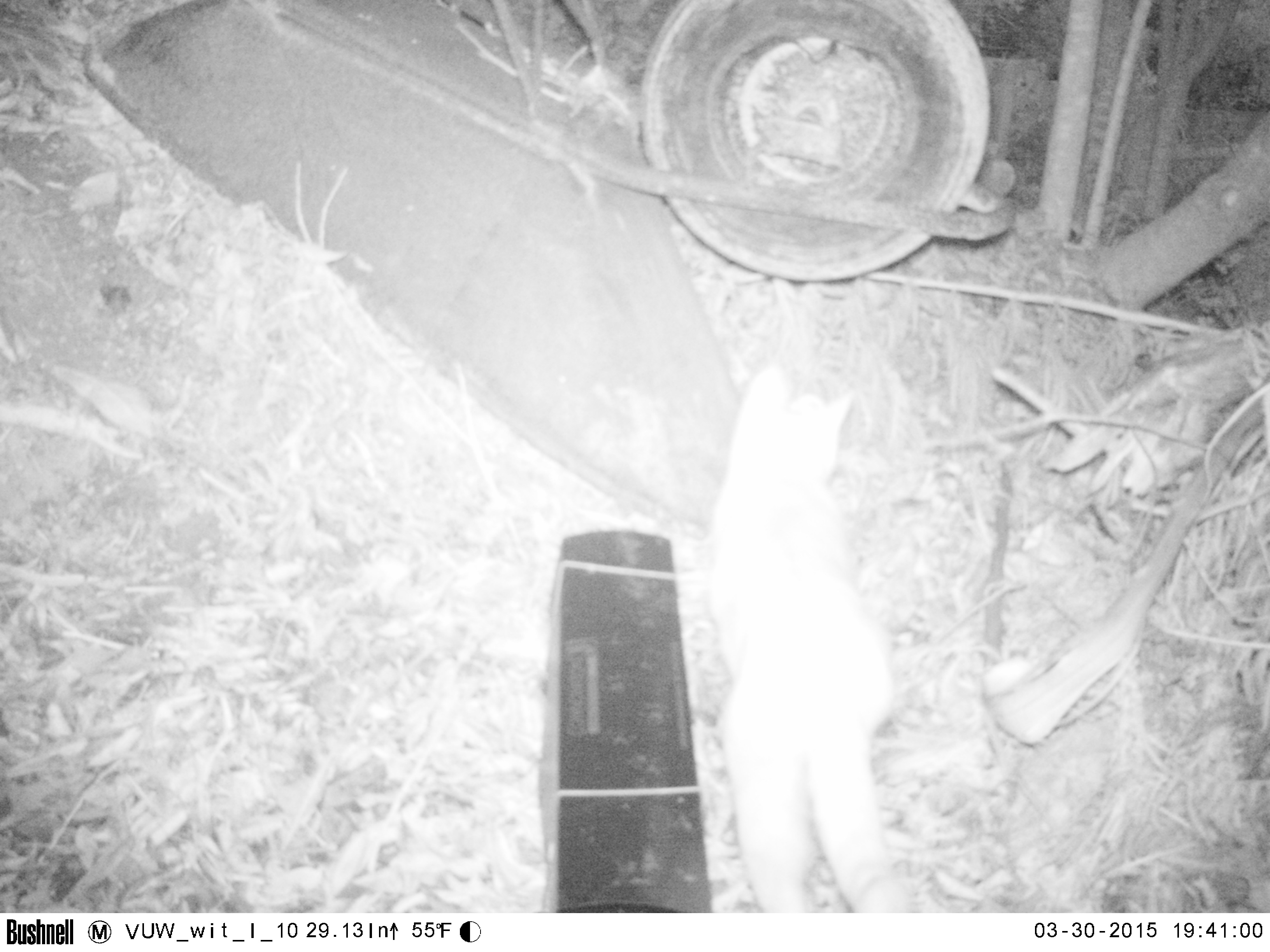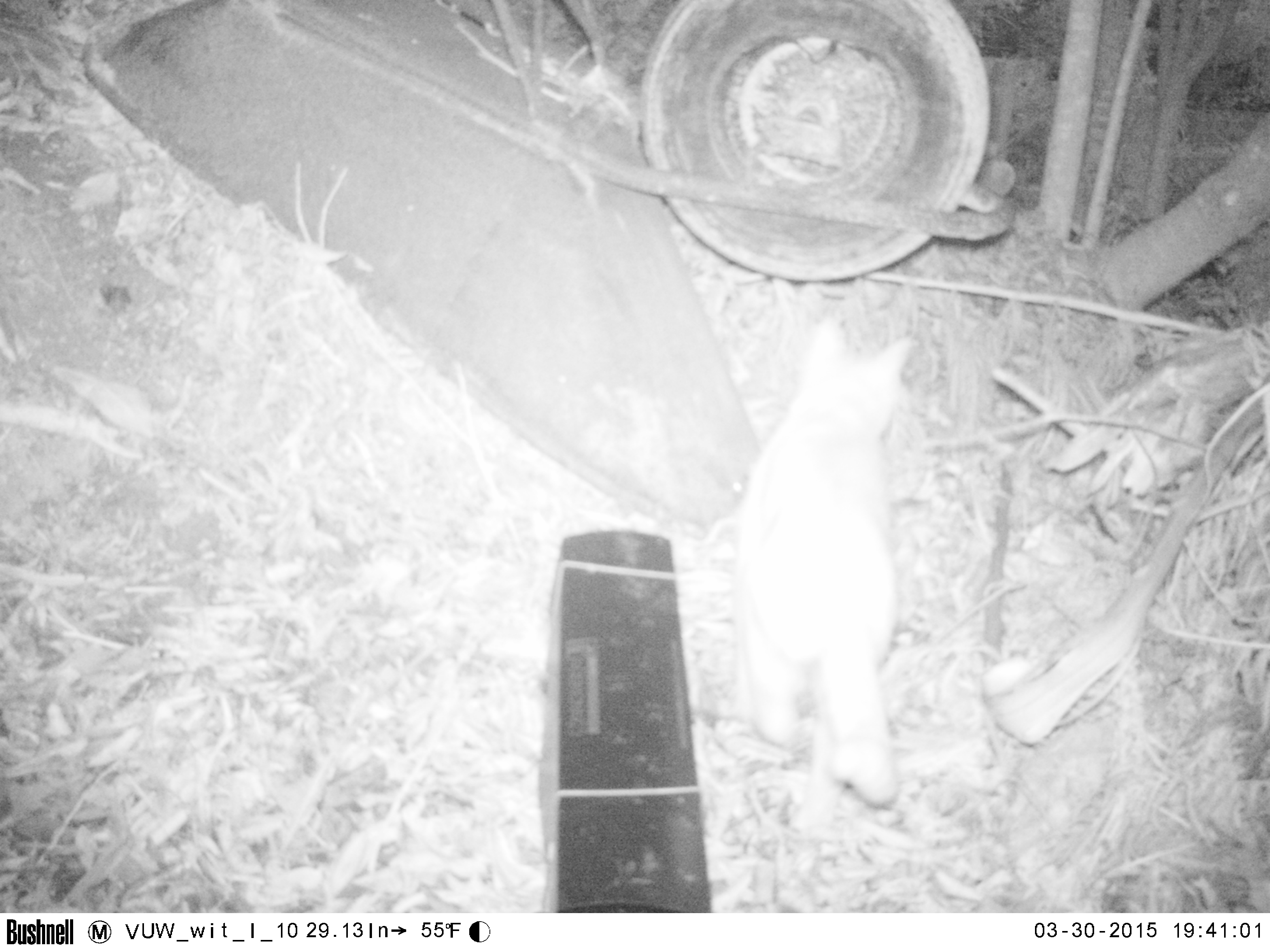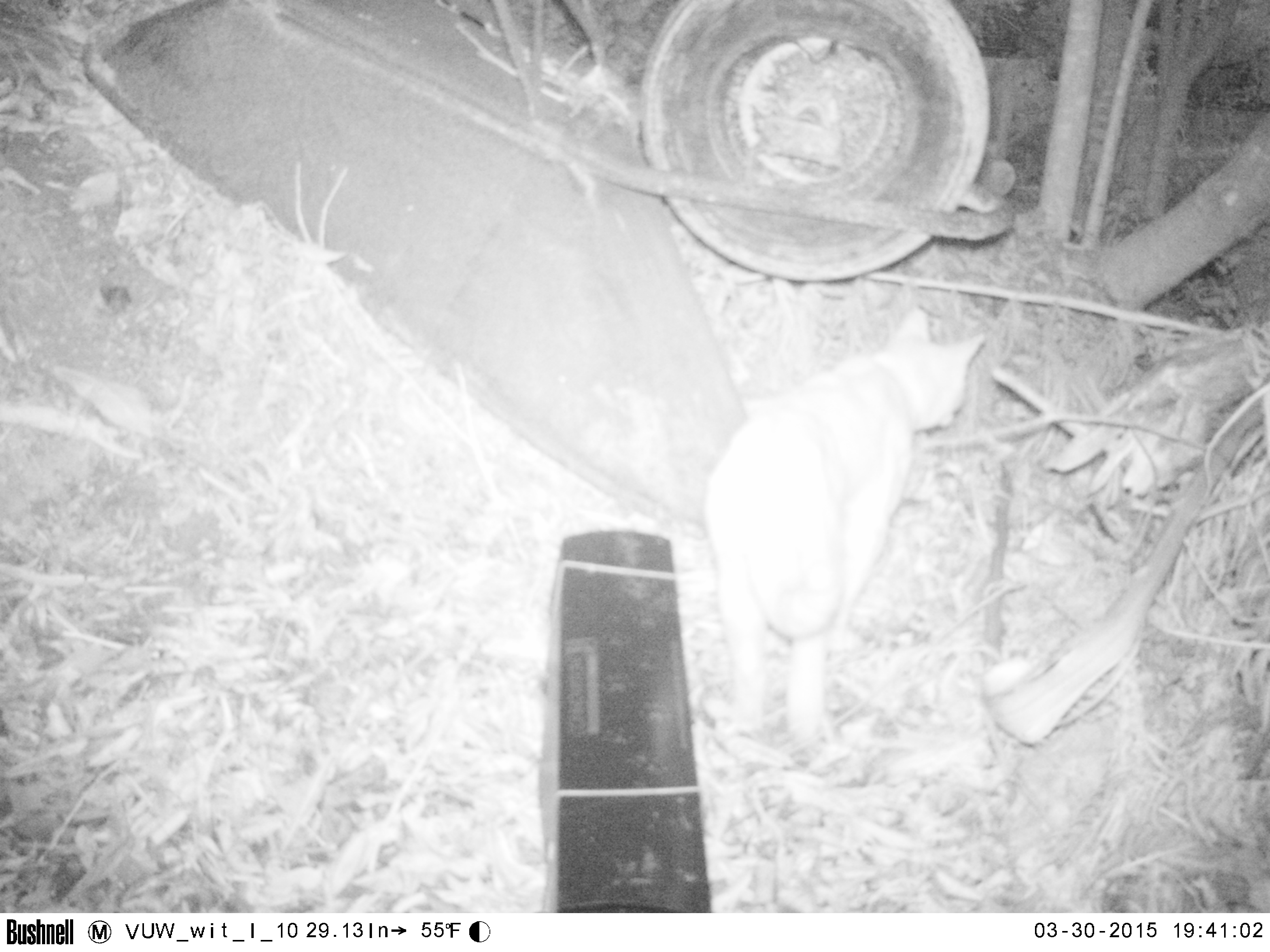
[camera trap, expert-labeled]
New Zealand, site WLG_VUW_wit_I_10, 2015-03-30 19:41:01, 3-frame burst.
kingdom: Animalia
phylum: Chordata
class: Mammalia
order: Carnivora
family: Felidae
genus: Felis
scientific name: Felis catus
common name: domestic cat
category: cat